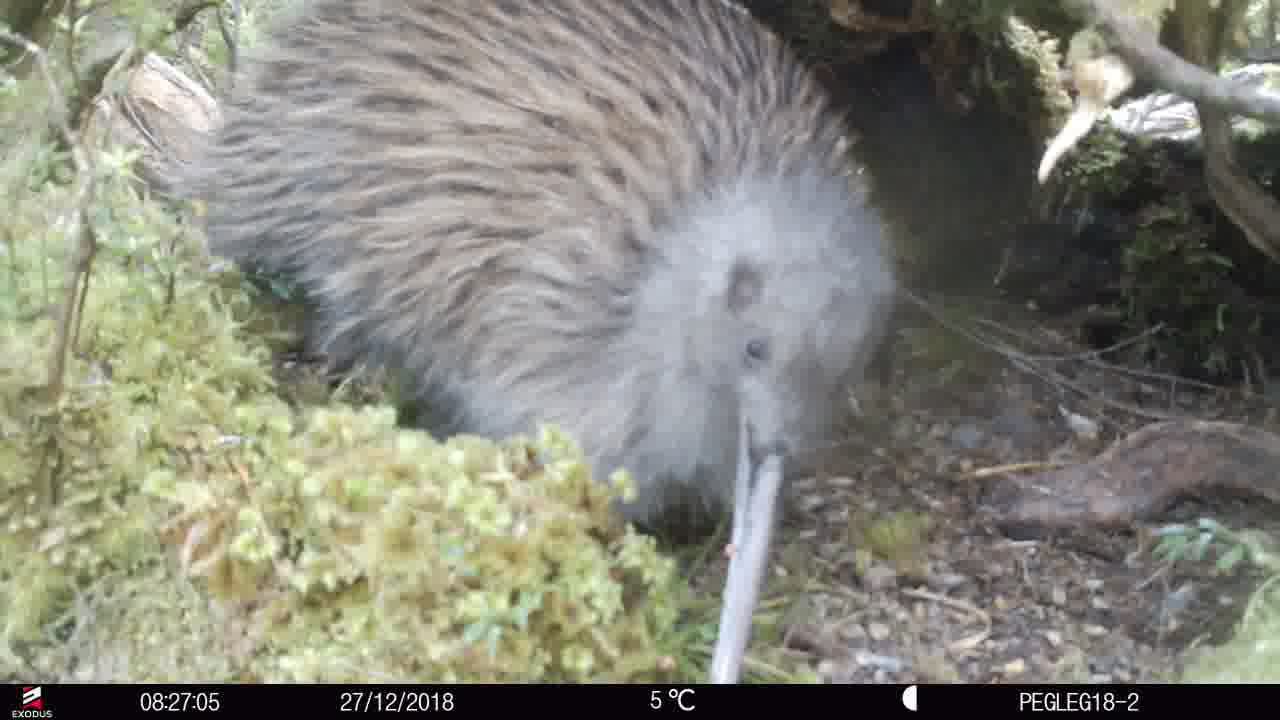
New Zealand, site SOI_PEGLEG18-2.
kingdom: Animalia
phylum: Chordata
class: Aves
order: Apterygiformes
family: Apterygidae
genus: Apteryx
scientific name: Apteryx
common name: kiwi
Kiwi (Apteryx).